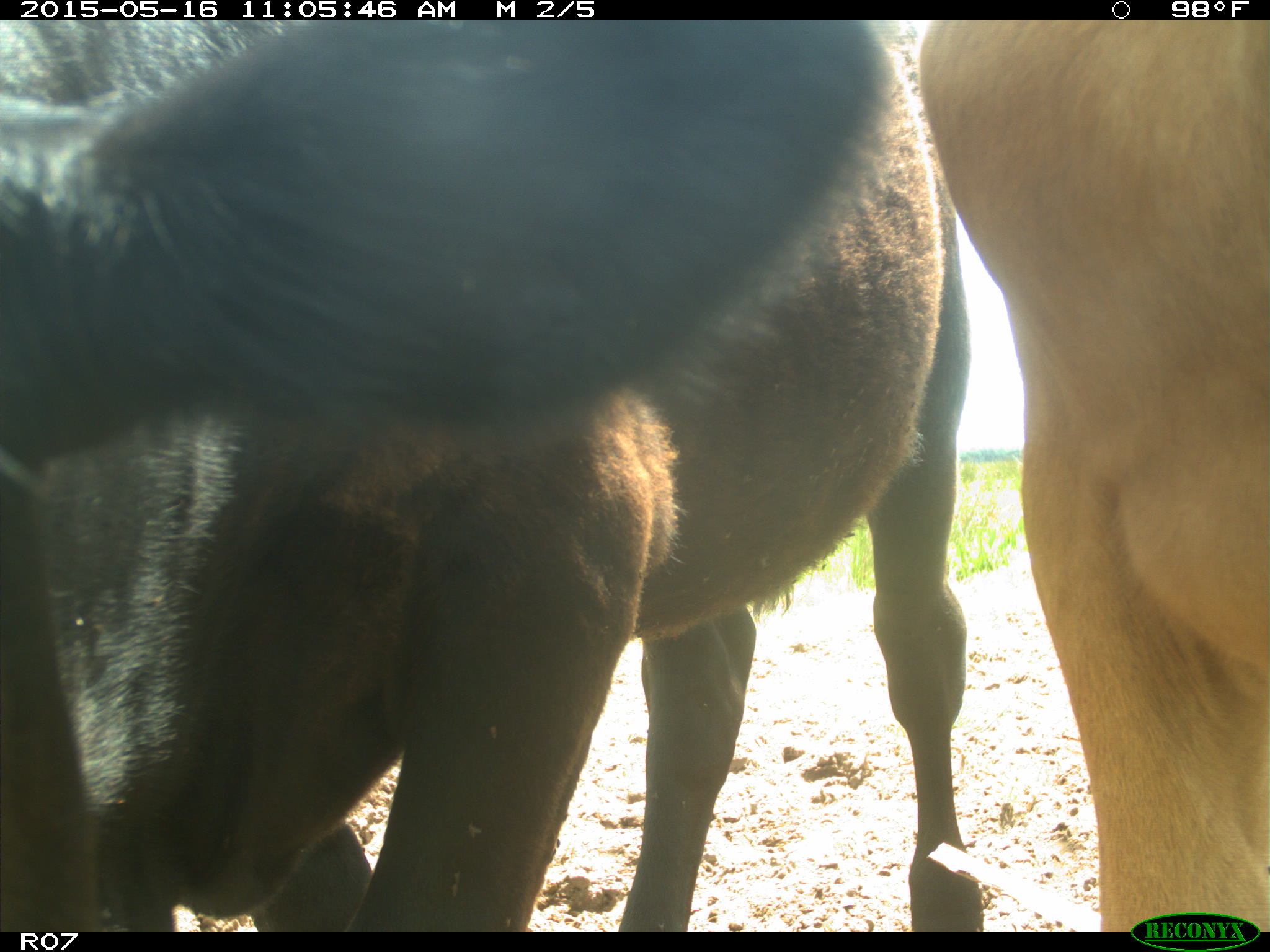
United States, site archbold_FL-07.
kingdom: Animalia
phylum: Chordata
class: Mammalia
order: Artiodactyla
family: Bovidae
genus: Bos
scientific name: Bos taurus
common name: domestic cow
Bos taurus (domestic cow).